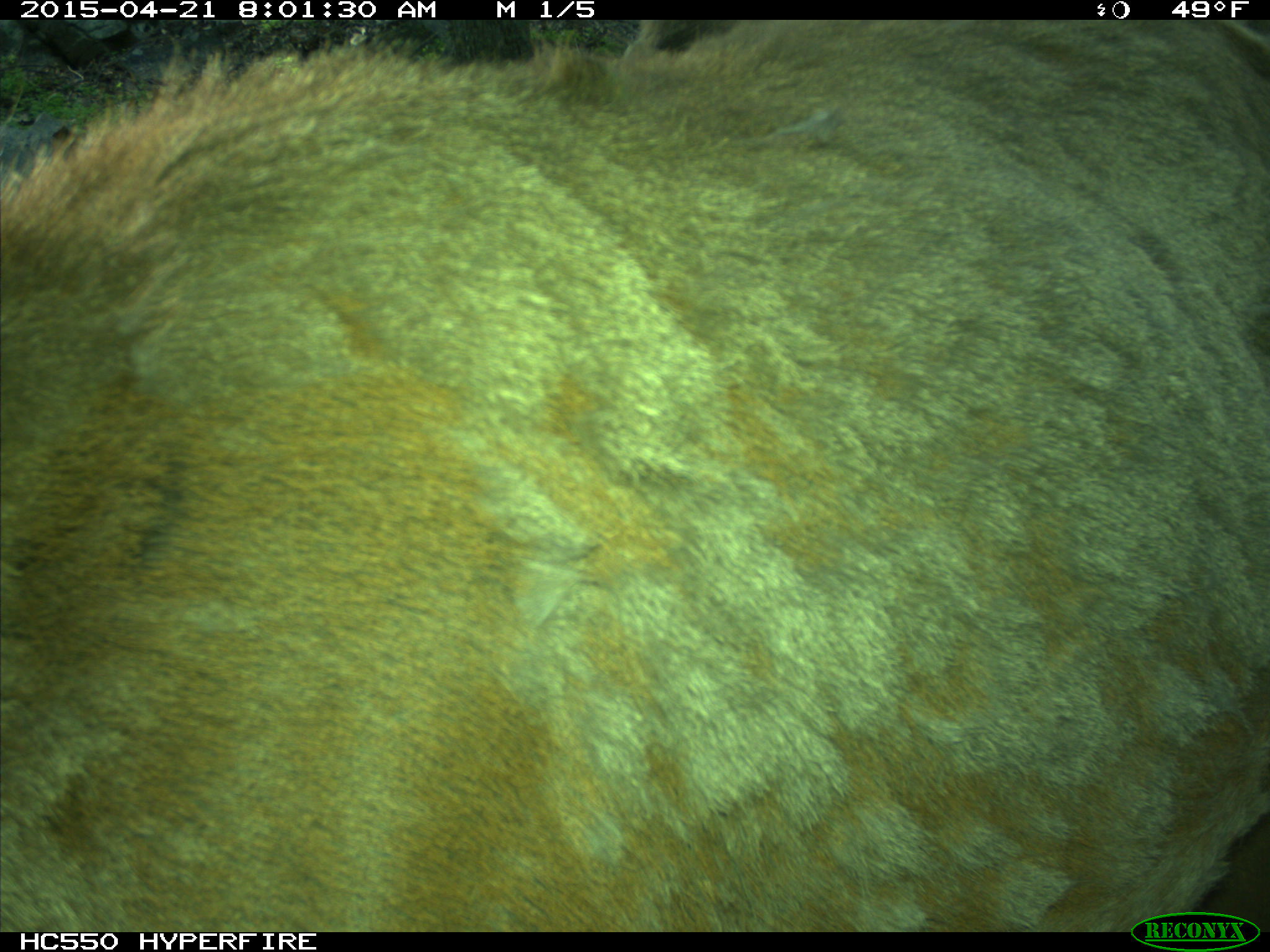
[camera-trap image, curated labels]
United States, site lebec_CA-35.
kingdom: Animalia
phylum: Chordata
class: Mammalia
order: Artiodactyla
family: Cervidae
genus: Cervus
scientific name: Cervus canadensis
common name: elk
Cervus canadensis (elk).